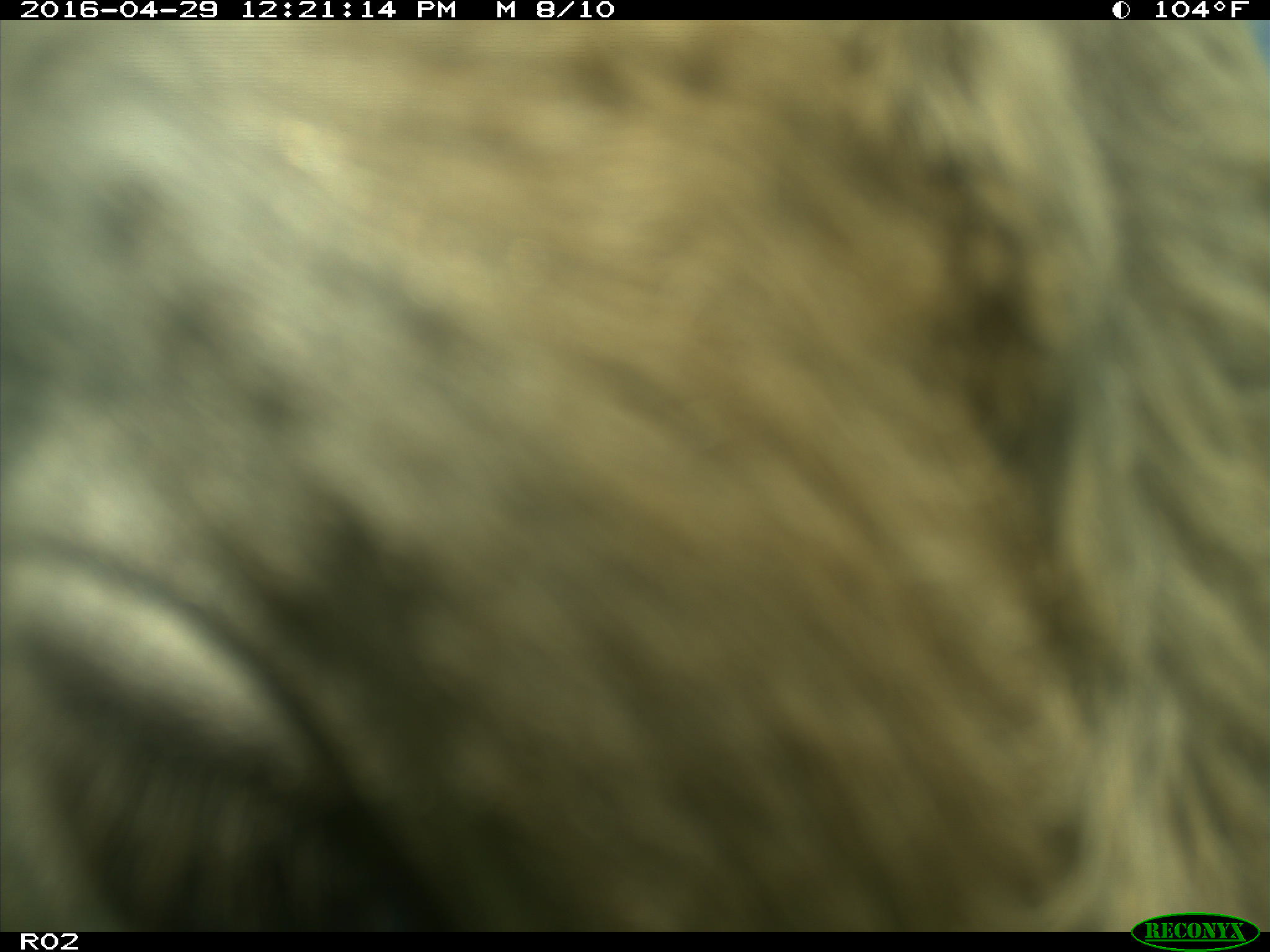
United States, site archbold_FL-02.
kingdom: Animalia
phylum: Chordata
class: Mammalia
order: Artiodactyla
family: Bovidae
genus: Bos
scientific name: Bos taurus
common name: domestic cow